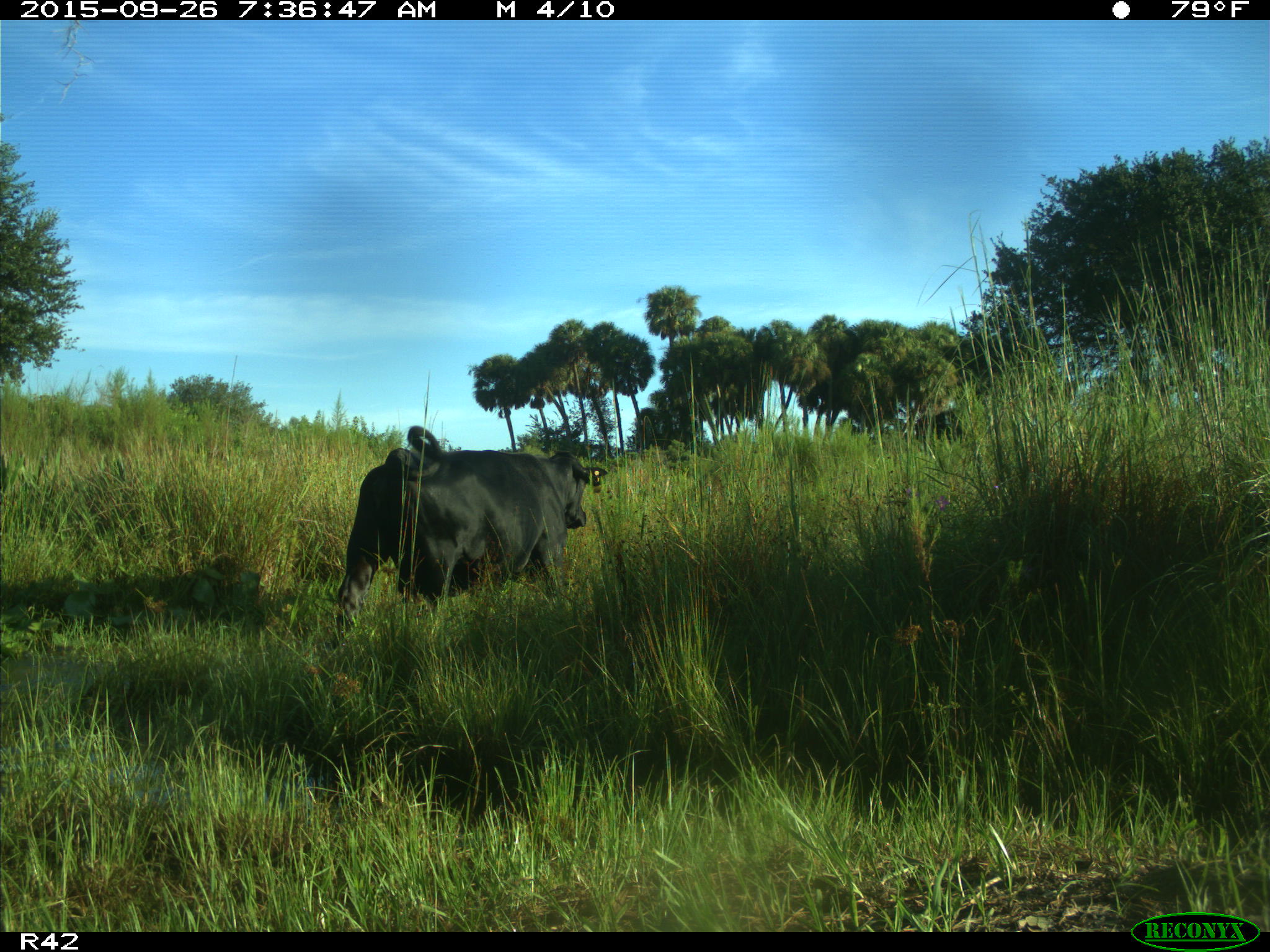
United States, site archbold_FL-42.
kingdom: Animalia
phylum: Chordata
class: Mammalia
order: Artiodactyla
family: Bovidae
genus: Bos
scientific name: Bos taurus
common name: domestic cow